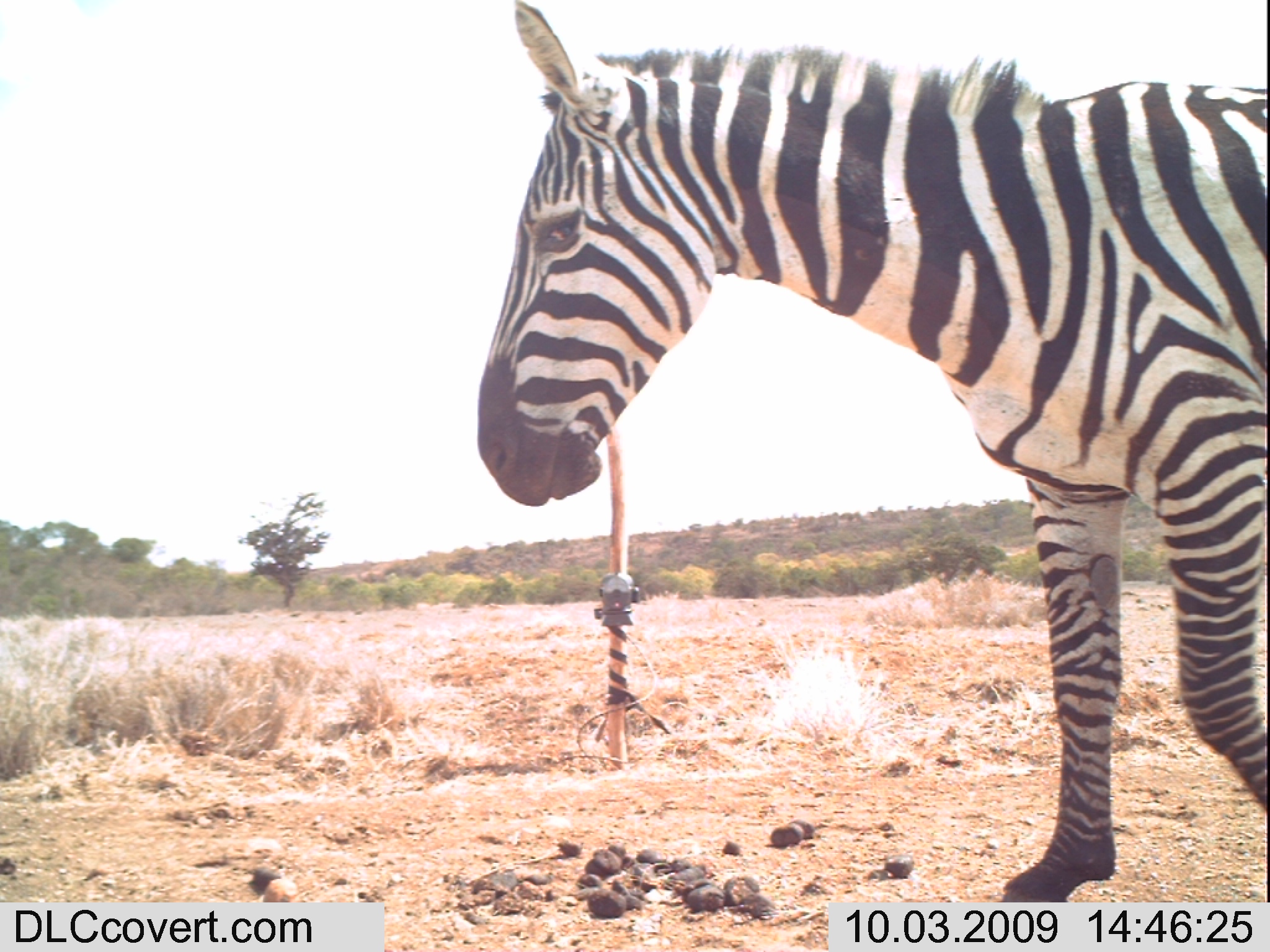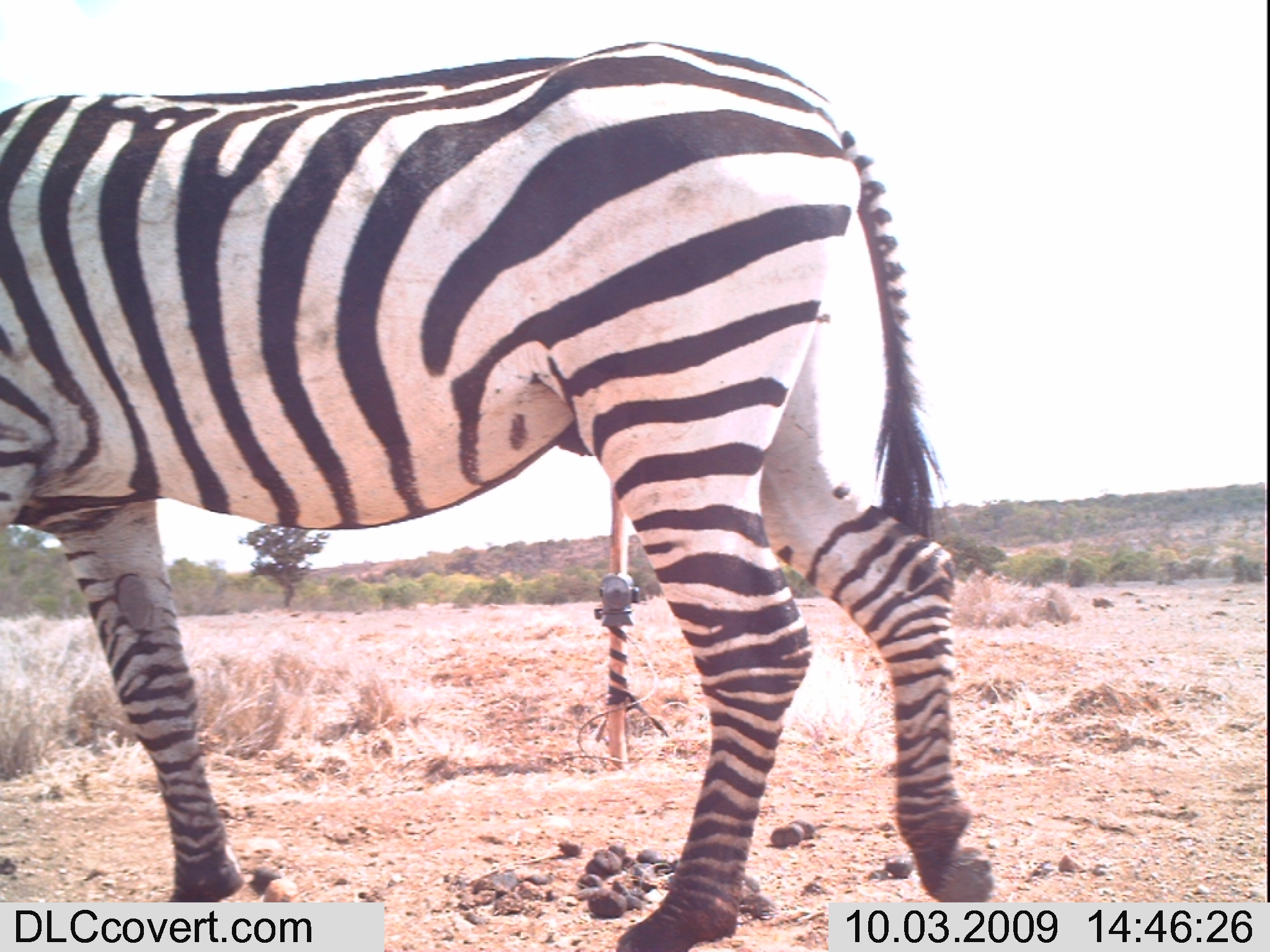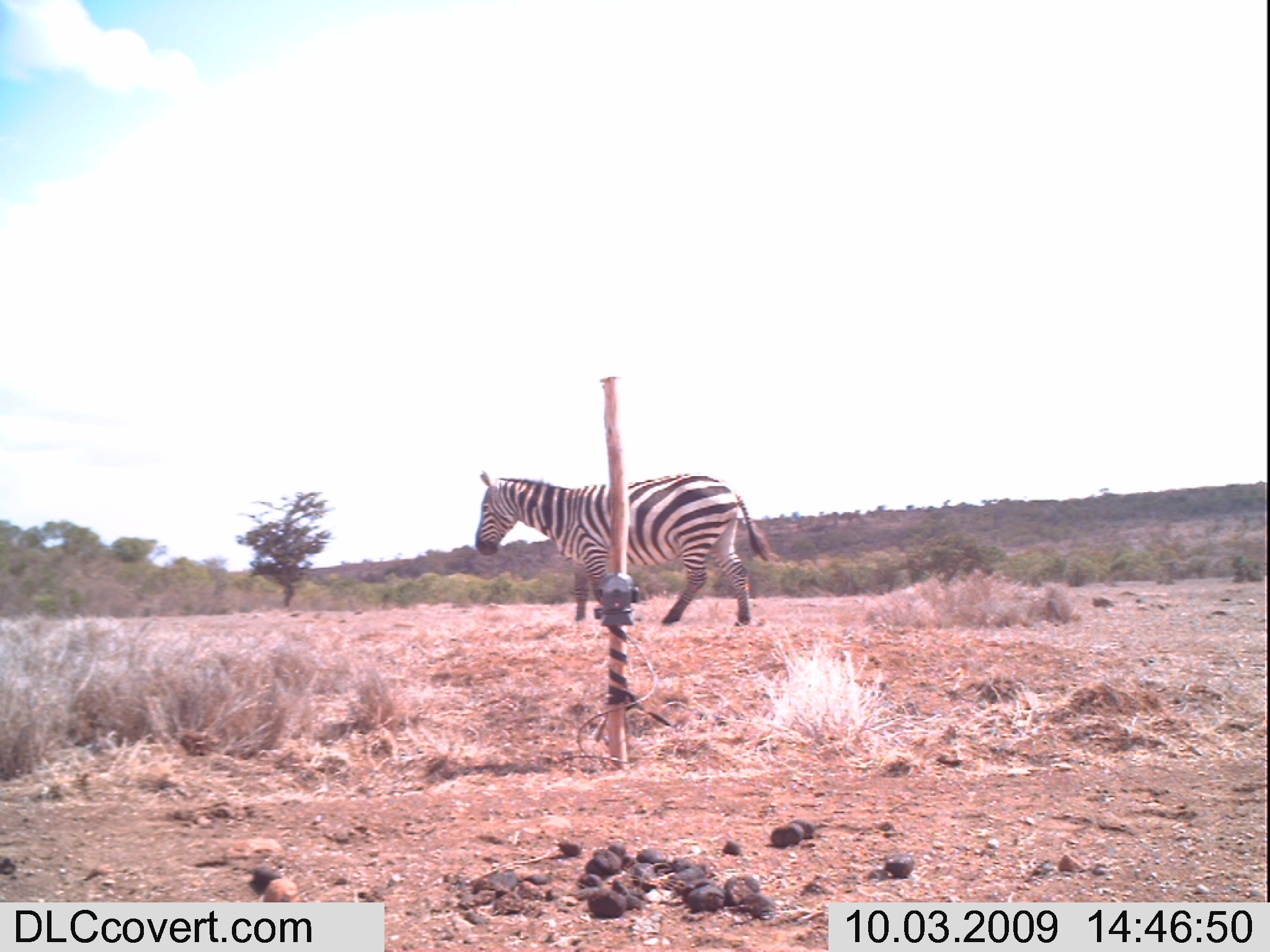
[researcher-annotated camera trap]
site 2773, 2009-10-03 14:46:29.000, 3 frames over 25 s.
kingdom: Animalia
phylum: Chordata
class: Mammalia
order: Perissodactyla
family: Equidae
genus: Equus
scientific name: Equus quagga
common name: plains zebra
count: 1